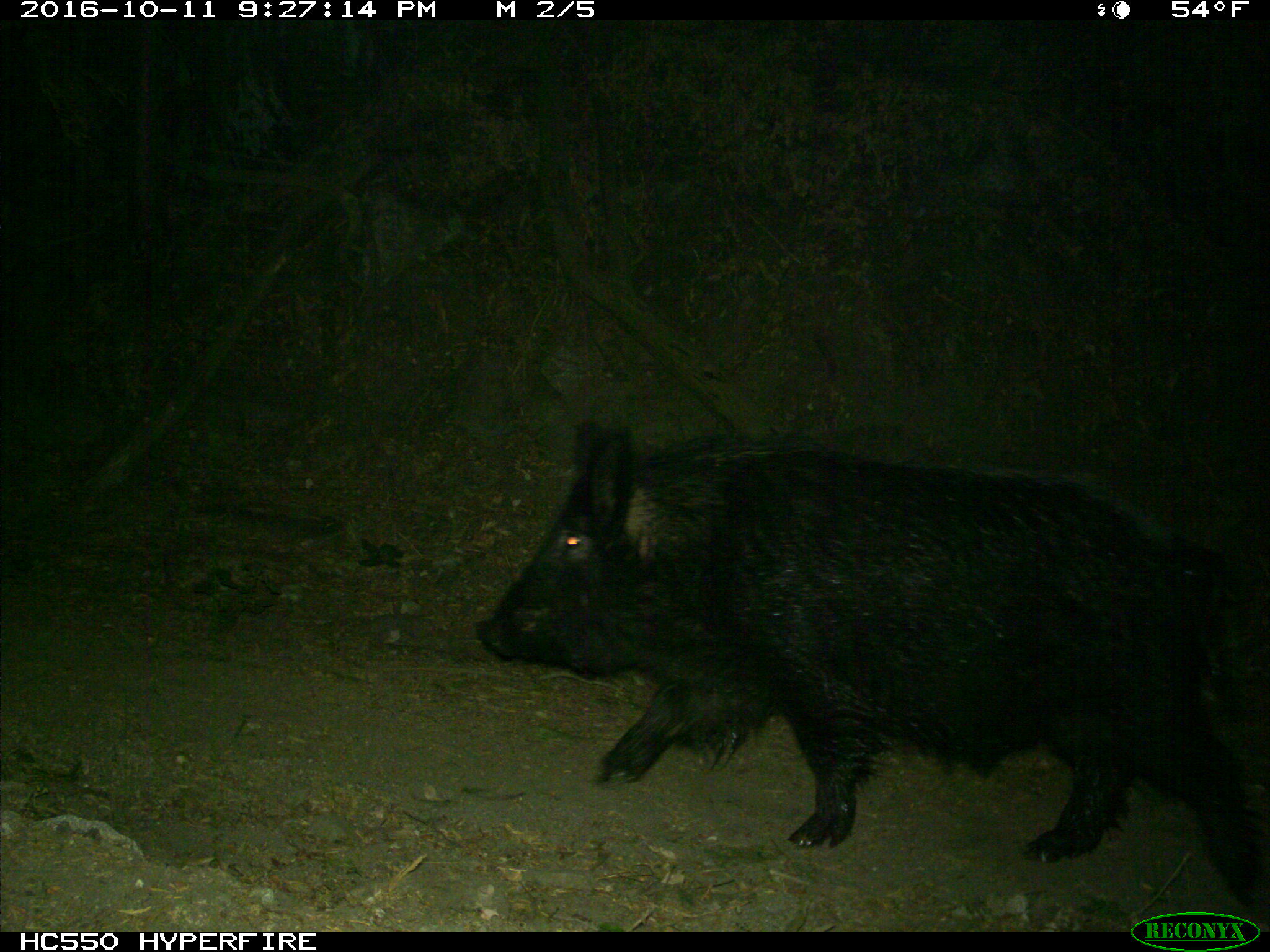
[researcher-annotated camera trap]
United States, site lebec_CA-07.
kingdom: Animalia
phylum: Chordata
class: Mammalia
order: Artiodactyla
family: Suidae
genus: Sus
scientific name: Sus scrofa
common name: wild boar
Sus scrofa (wild boar).